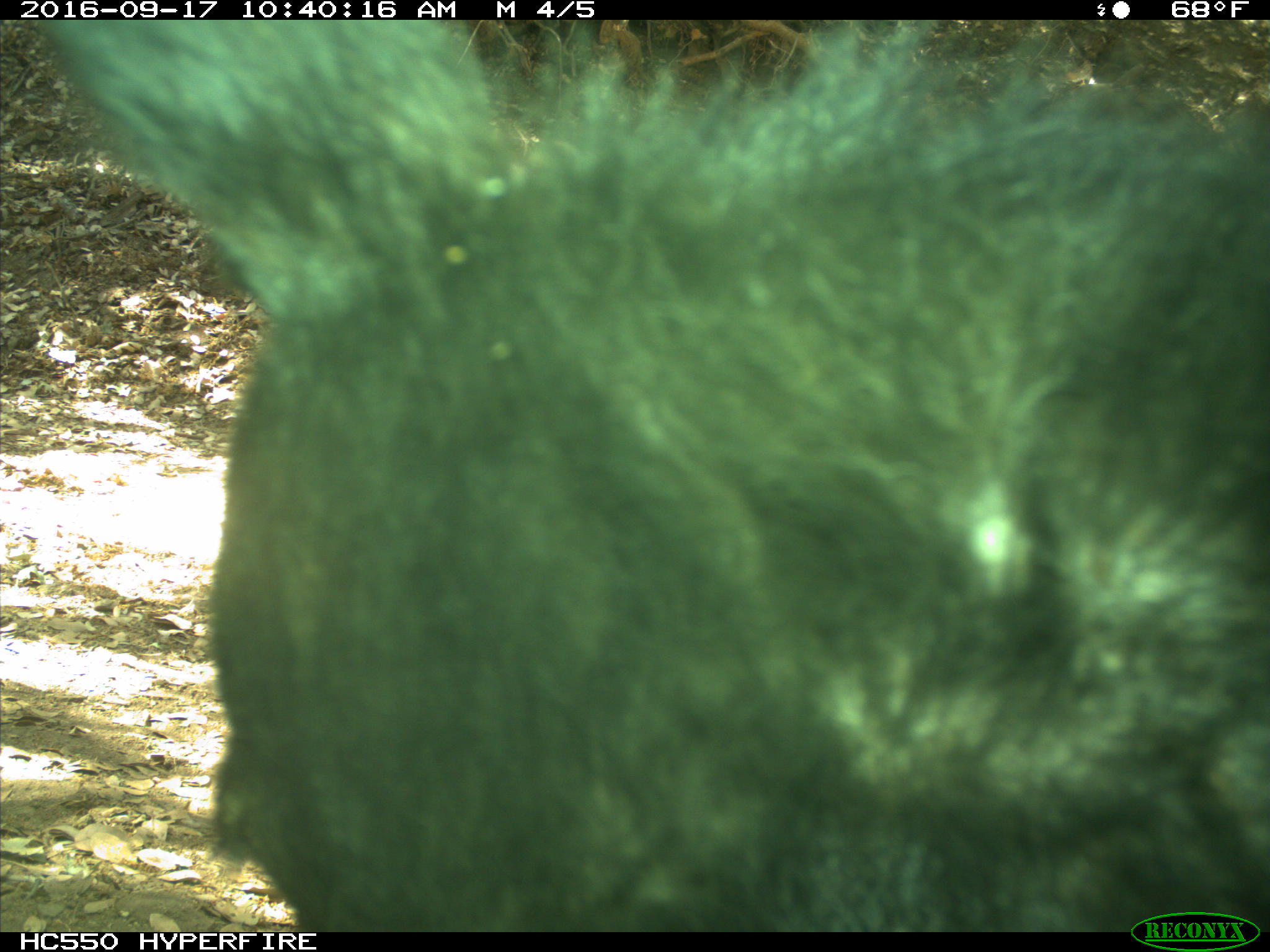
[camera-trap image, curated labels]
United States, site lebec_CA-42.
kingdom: Animalia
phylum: Chordata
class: Mammalia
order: Carnivora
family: Ursidae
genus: Ursus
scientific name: Ursus americanus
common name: american black bear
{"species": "Ursus americanus (american black bear)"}